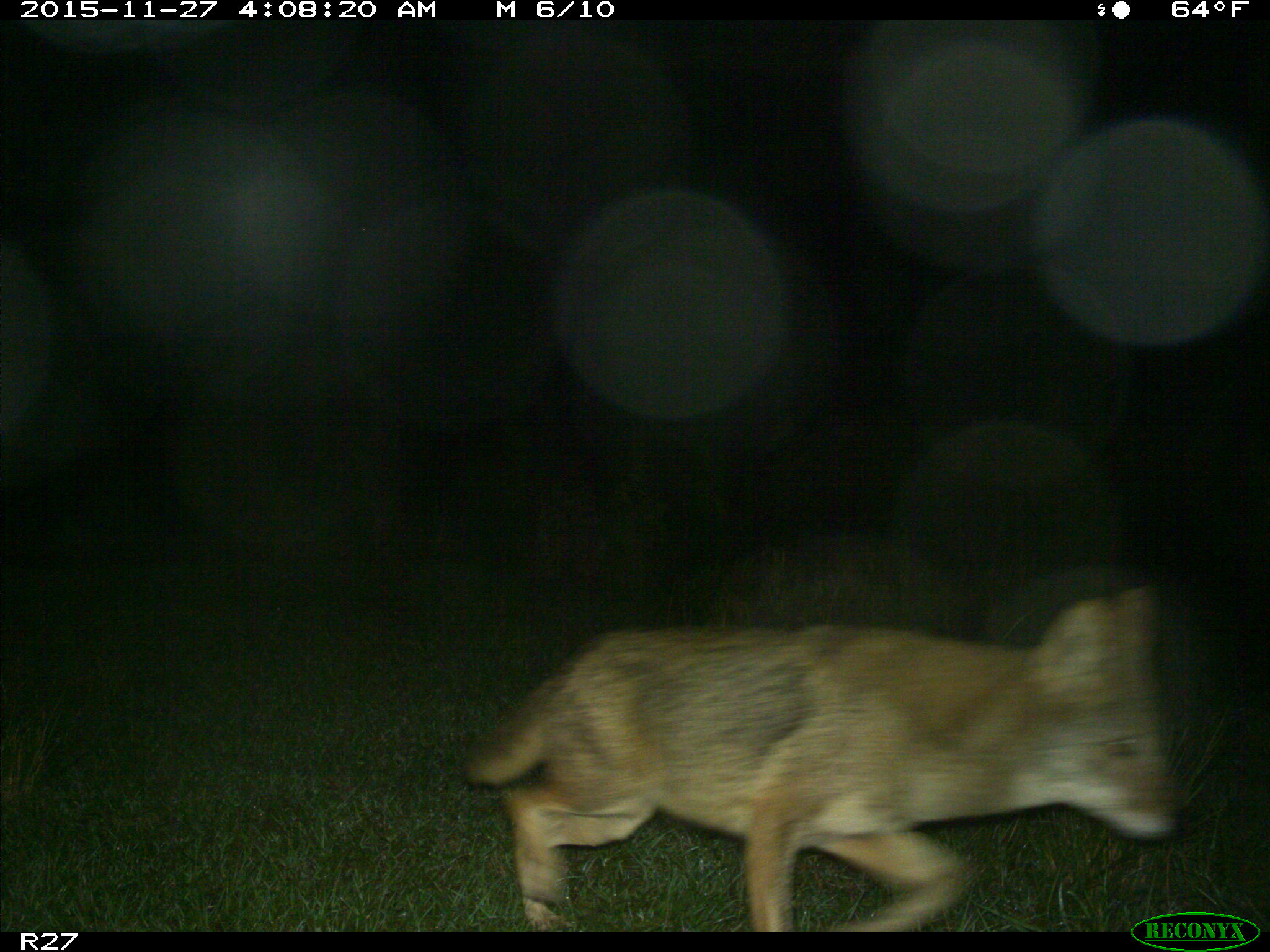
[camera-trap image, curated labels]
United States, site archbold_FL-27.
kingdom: Animalia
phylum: Chordata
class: Mammalia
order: Carnivora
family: Canidae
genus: Canis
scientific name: Canis latrans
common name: coyote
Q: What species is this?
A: Canis latrans (coyote).